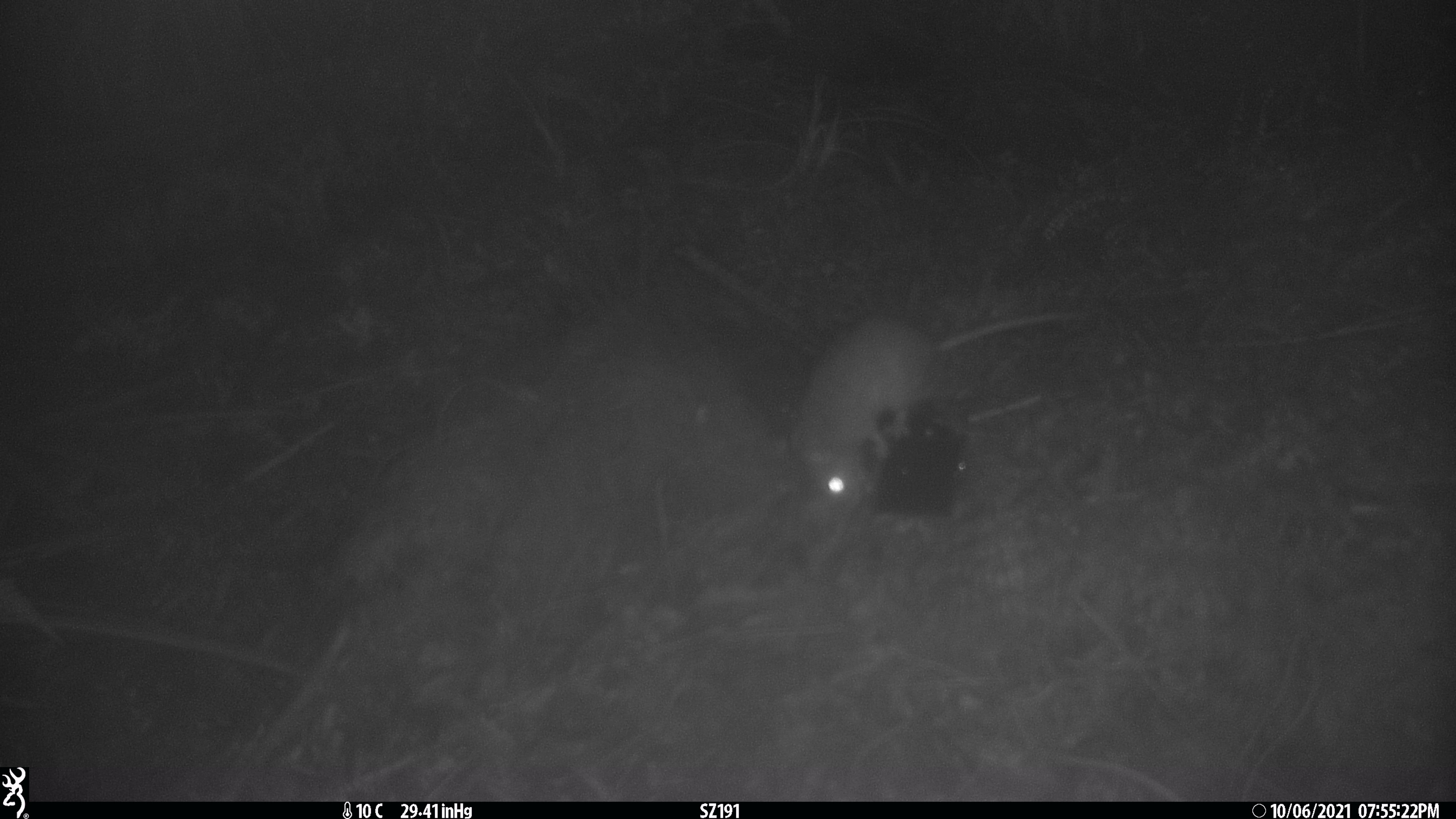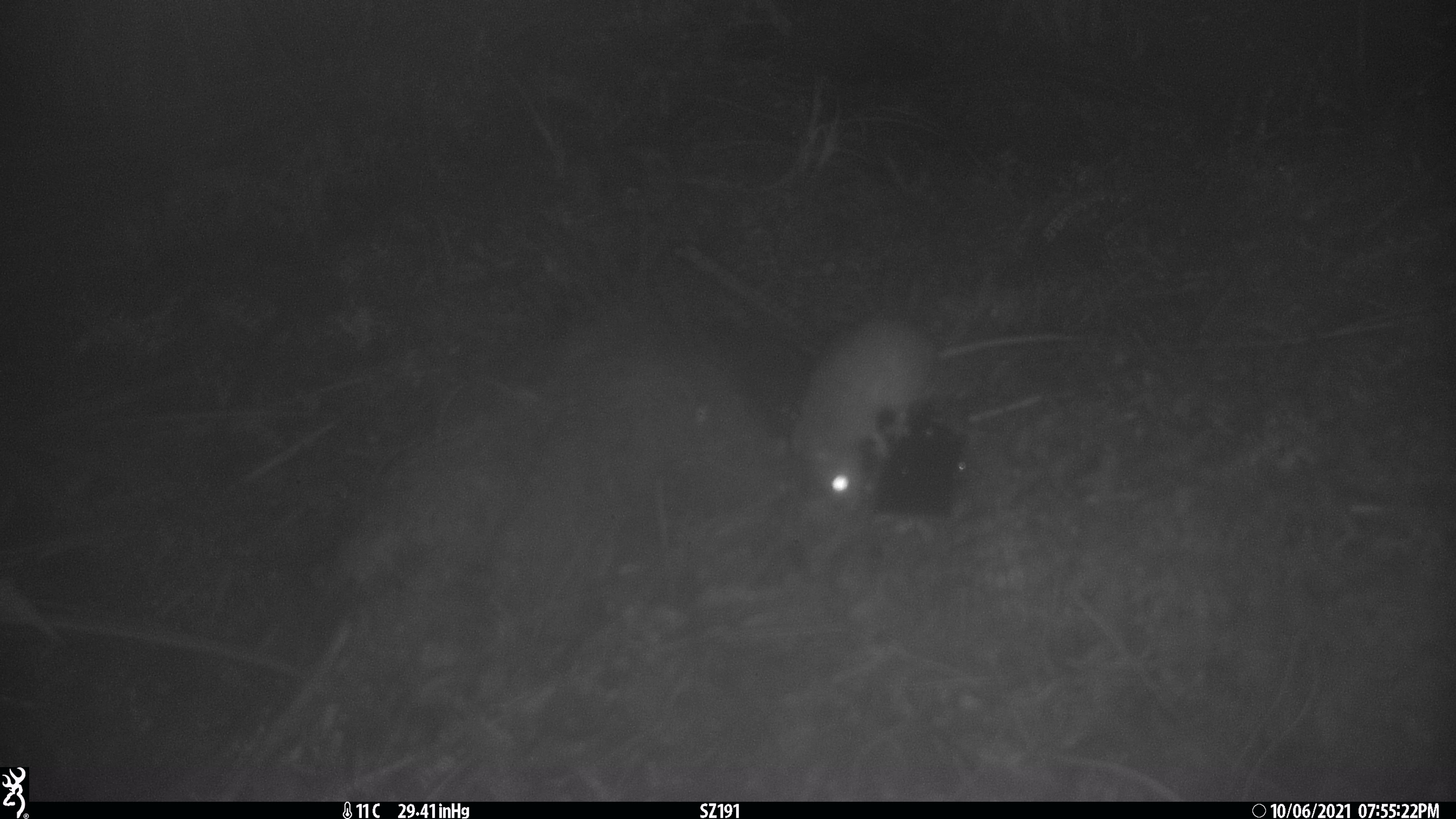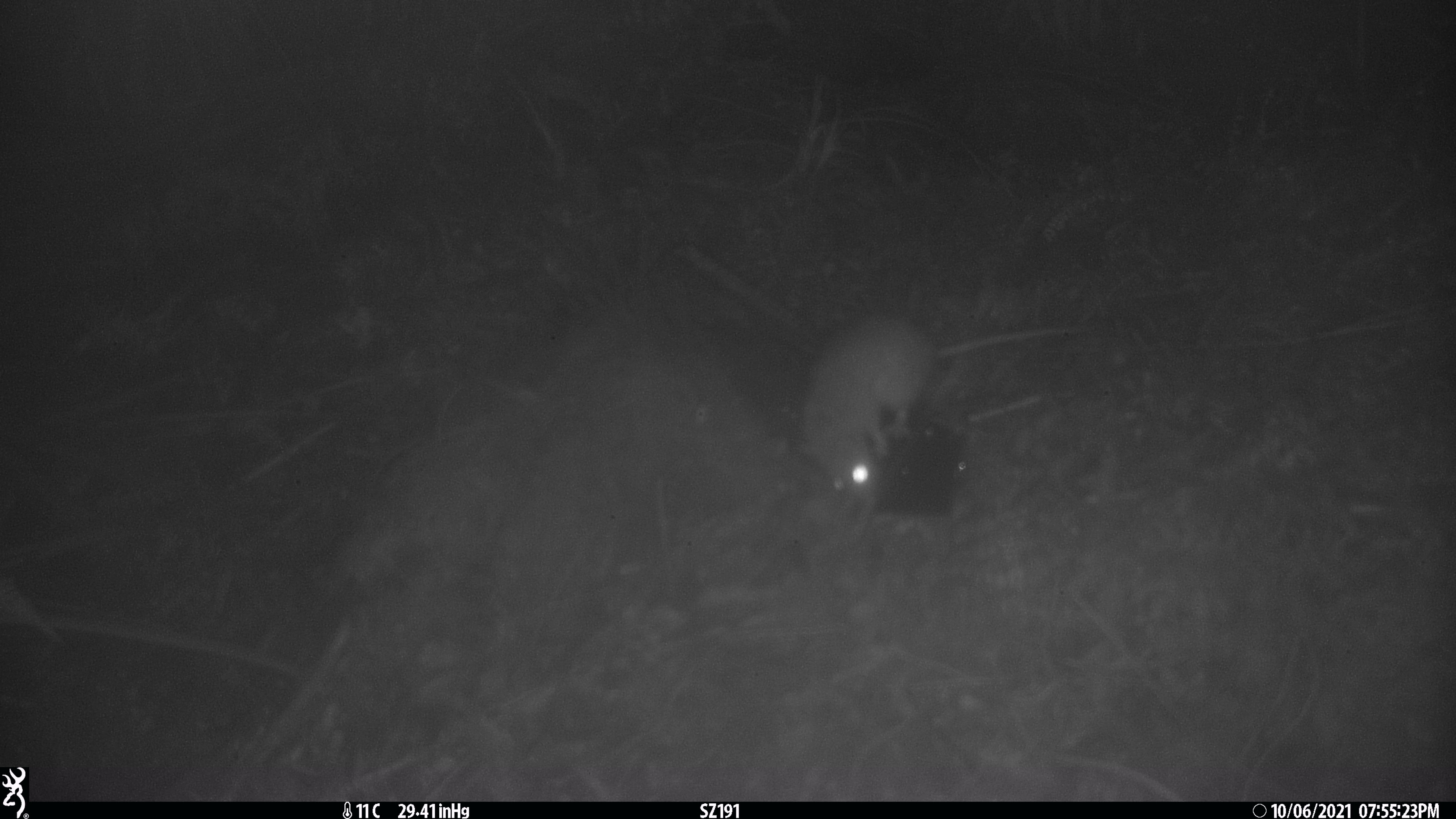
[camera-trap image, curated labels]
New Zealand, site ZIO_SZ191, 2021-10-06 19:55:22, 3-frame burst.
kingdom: Animalia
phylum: Chordata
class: Mammalia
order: Rodentia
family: Muridae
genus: Rattus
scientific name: Rattus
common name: rat